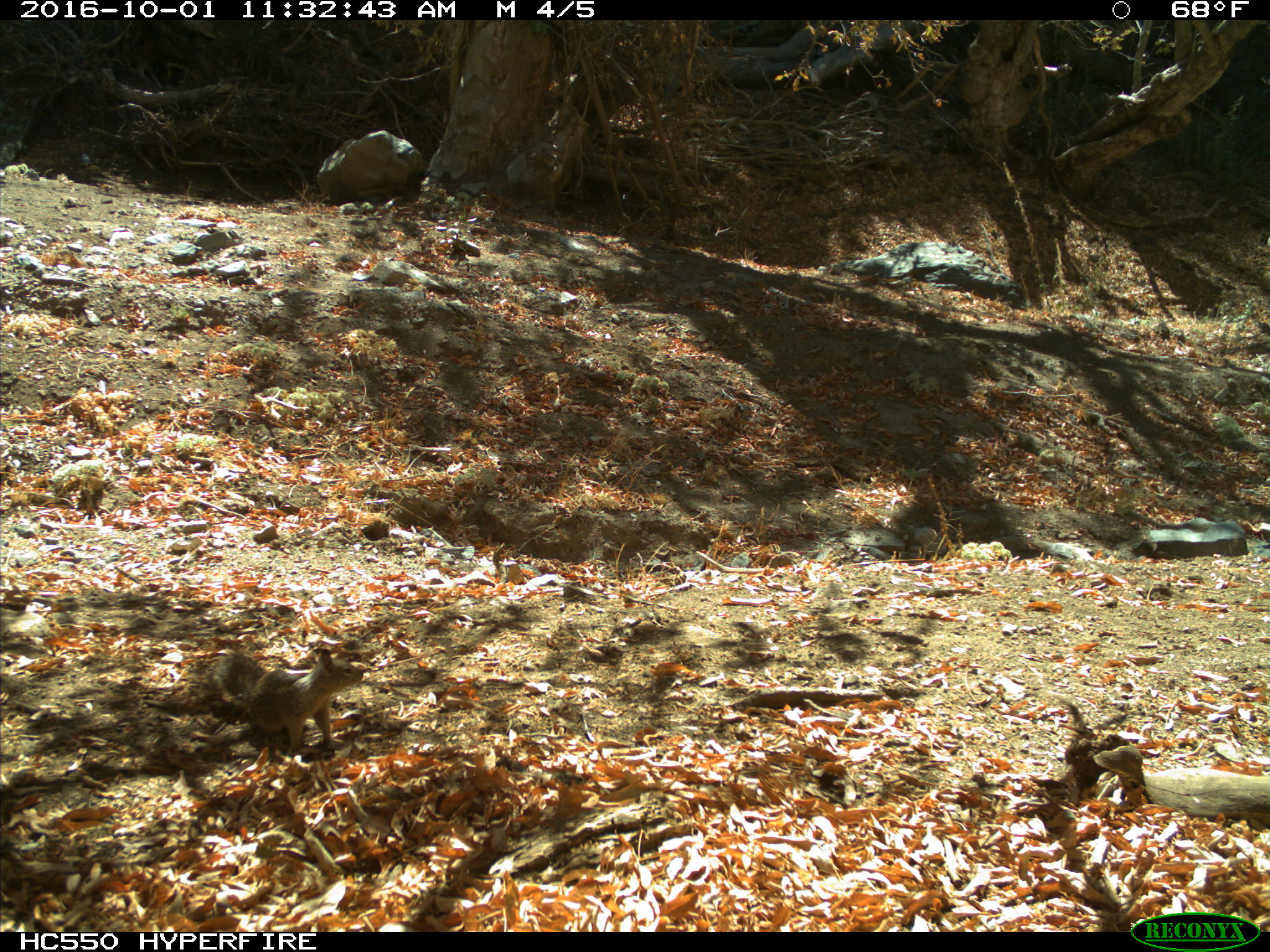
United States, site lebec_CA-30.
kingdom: Animalia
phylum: Chordata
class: Mammalia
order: Rodentia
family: Sciuridae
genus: Otospermophilus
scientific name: Otospermophilus beecheyi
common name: california ground squirrel